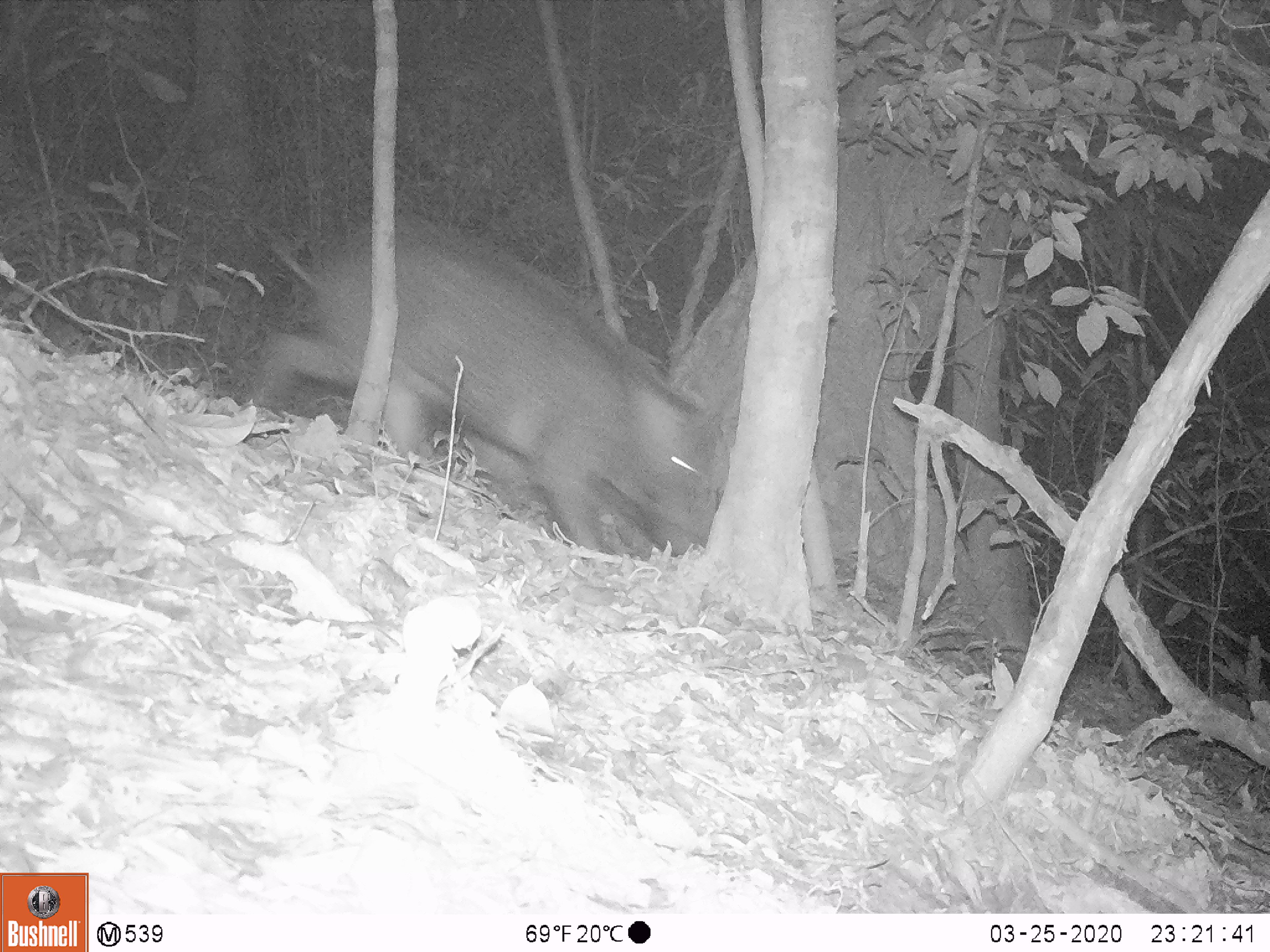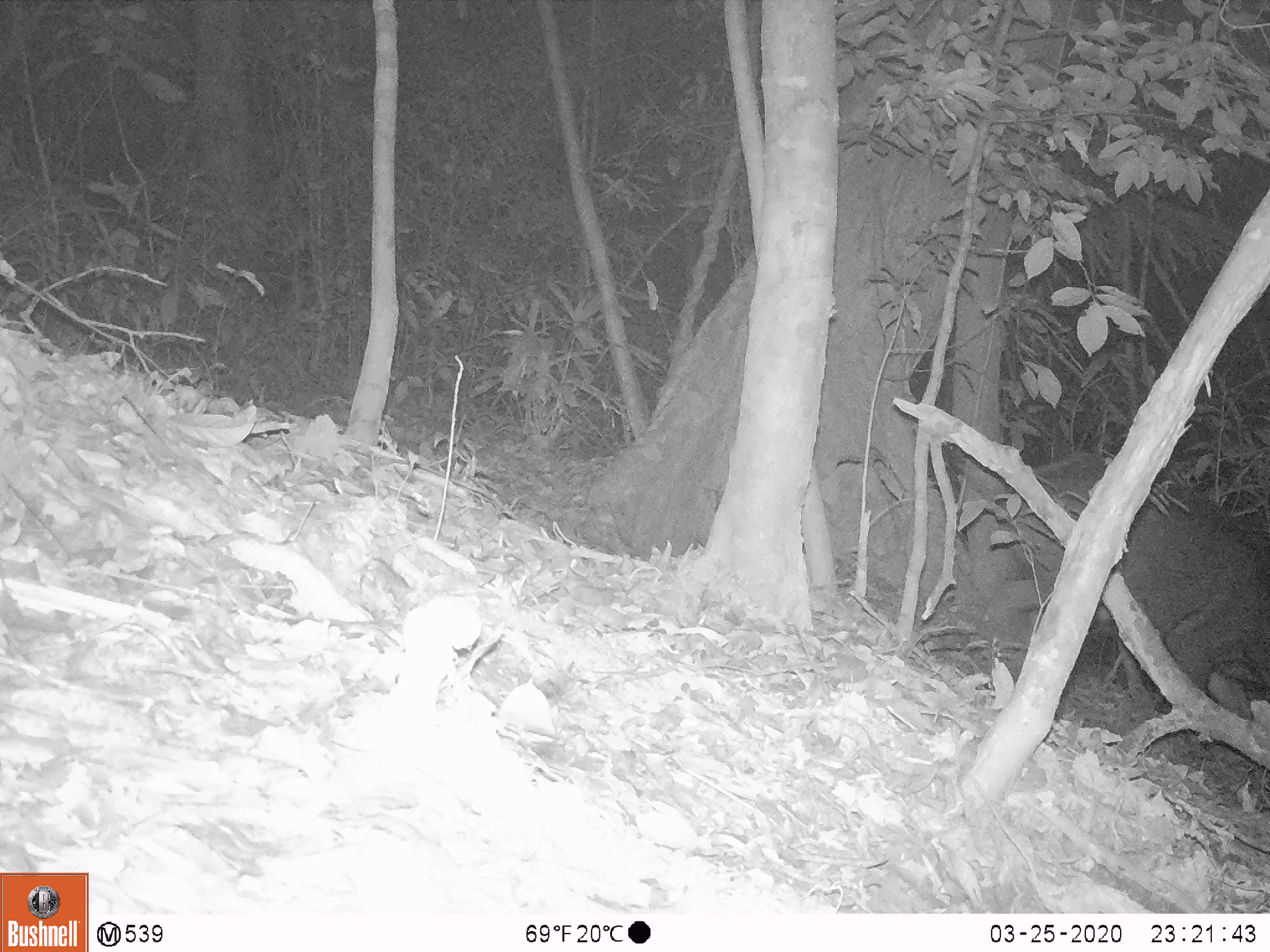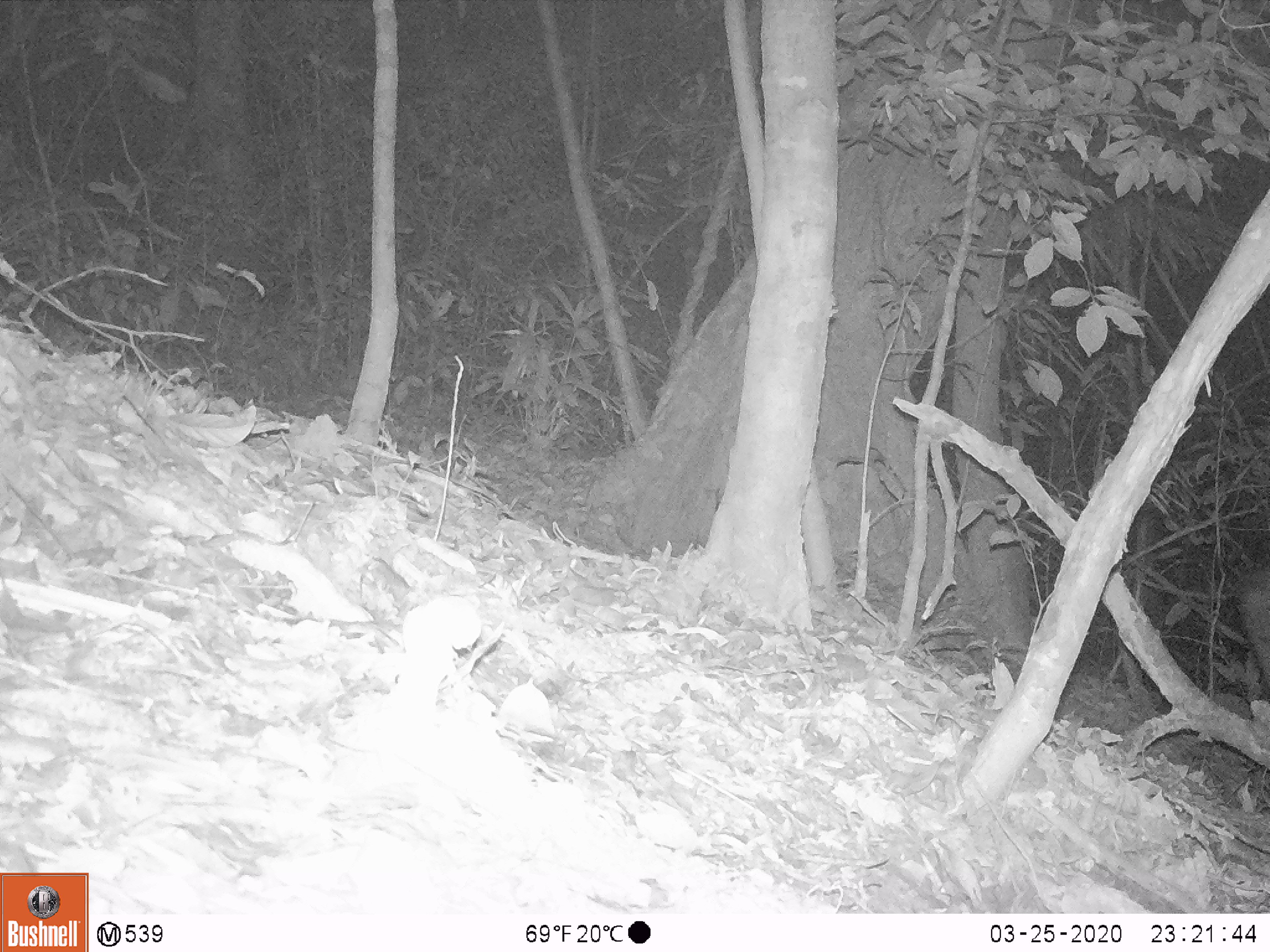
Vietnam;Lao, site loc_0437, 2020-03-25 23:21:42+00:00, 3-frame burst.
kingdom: Animalia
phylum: Chordata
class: Mammalia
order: Artiodactyla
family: Suidae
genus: Sus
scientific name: Sus scrofa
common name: eurasian wild pig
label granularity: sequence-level